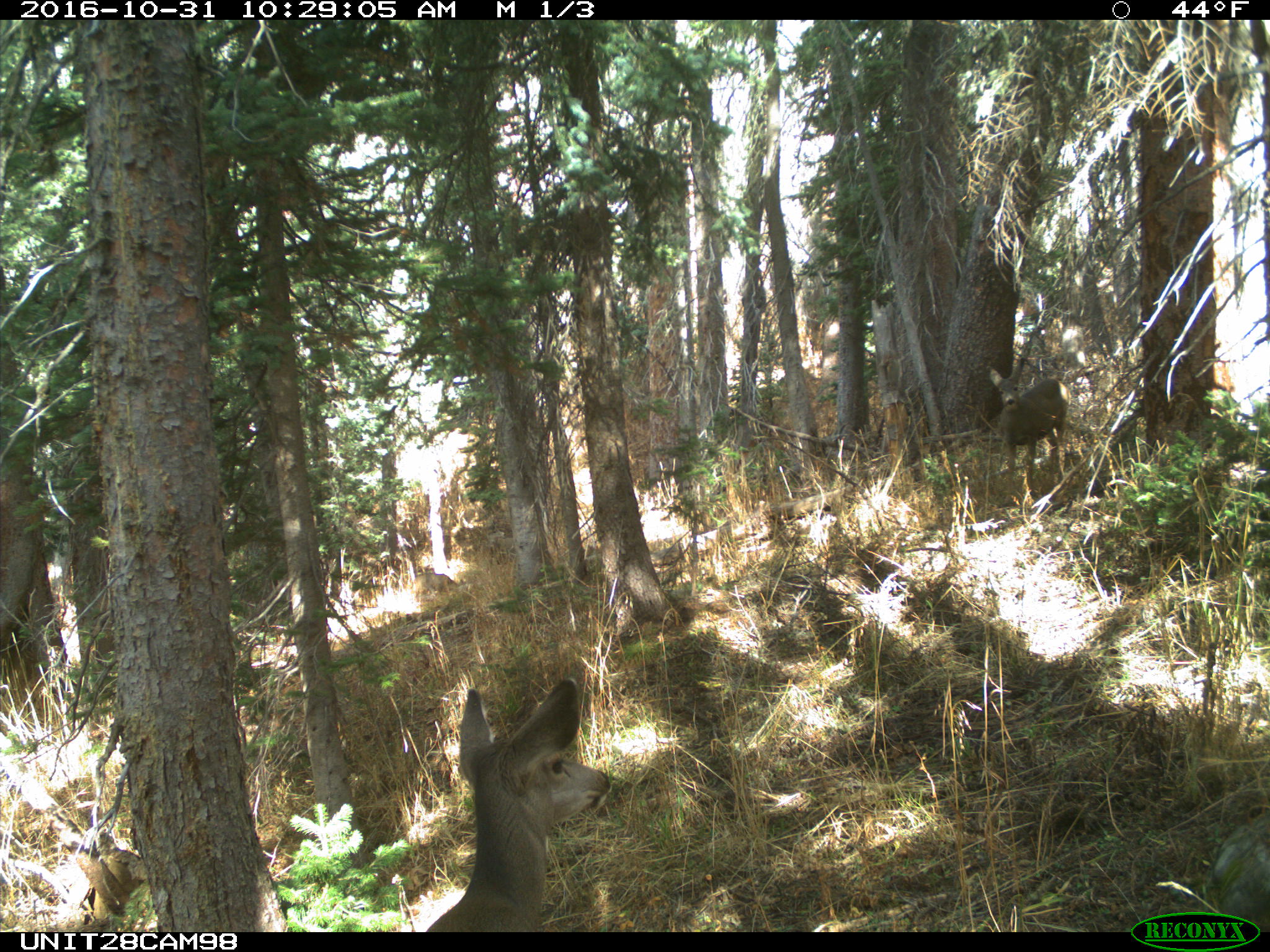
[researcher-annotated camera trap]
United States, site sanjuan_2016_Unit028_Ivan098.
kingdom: Animalia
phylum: Chordata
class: Mammalia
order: Artiodactyla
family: Cervidae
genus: Odocoileus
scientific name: Odocoileus hemionus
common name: mule deer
Odocoileus hemionus (mule deer).